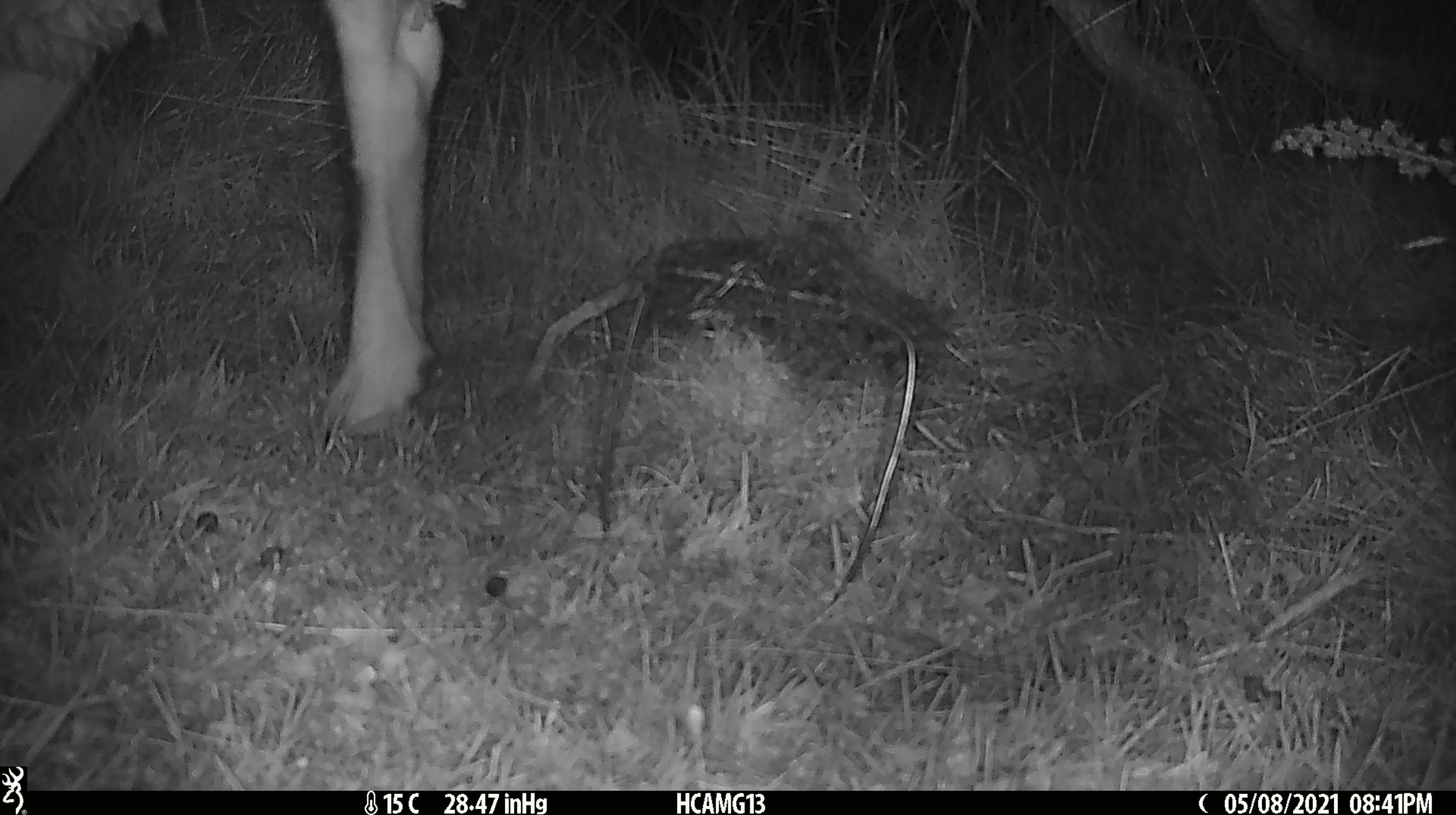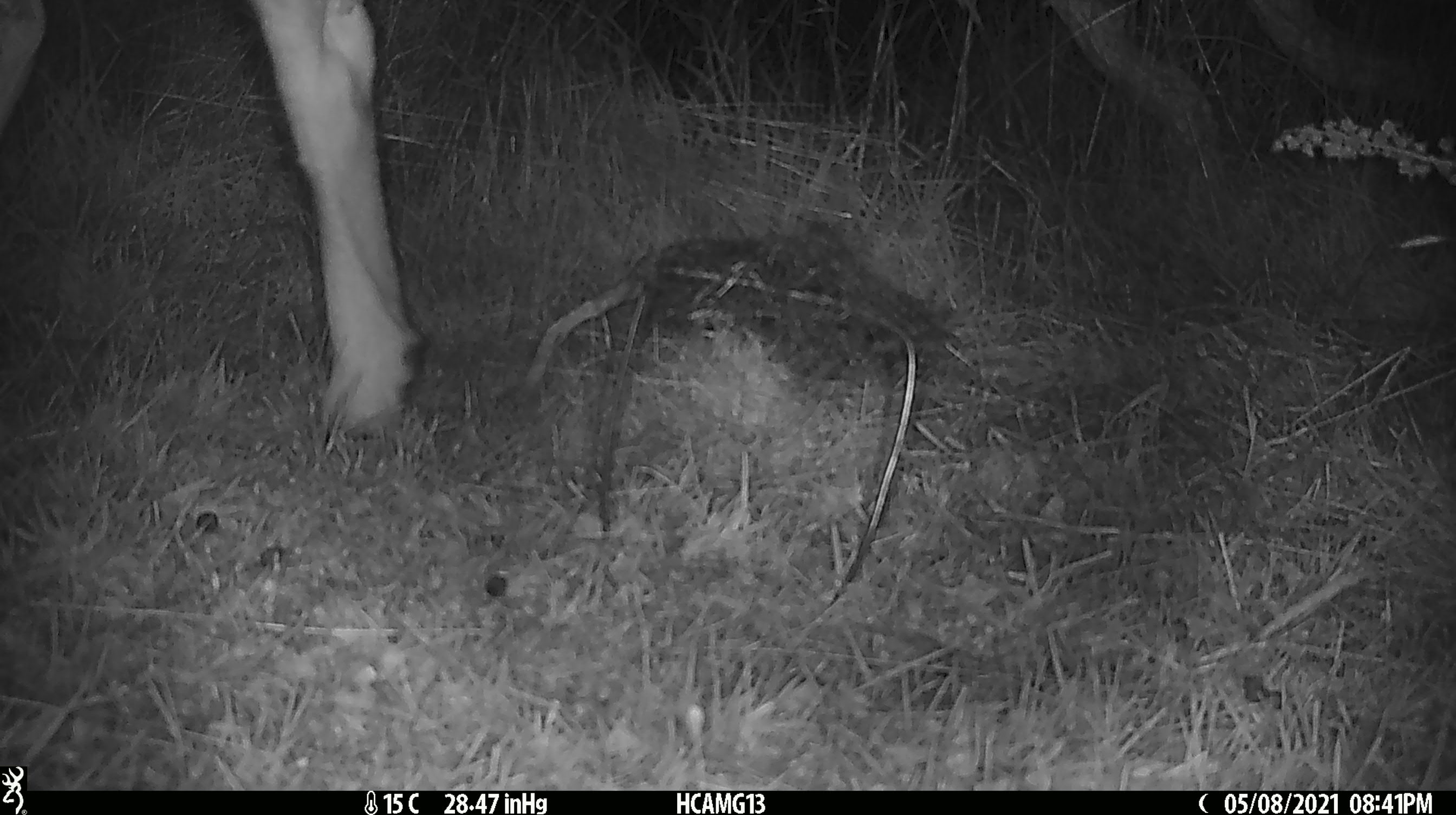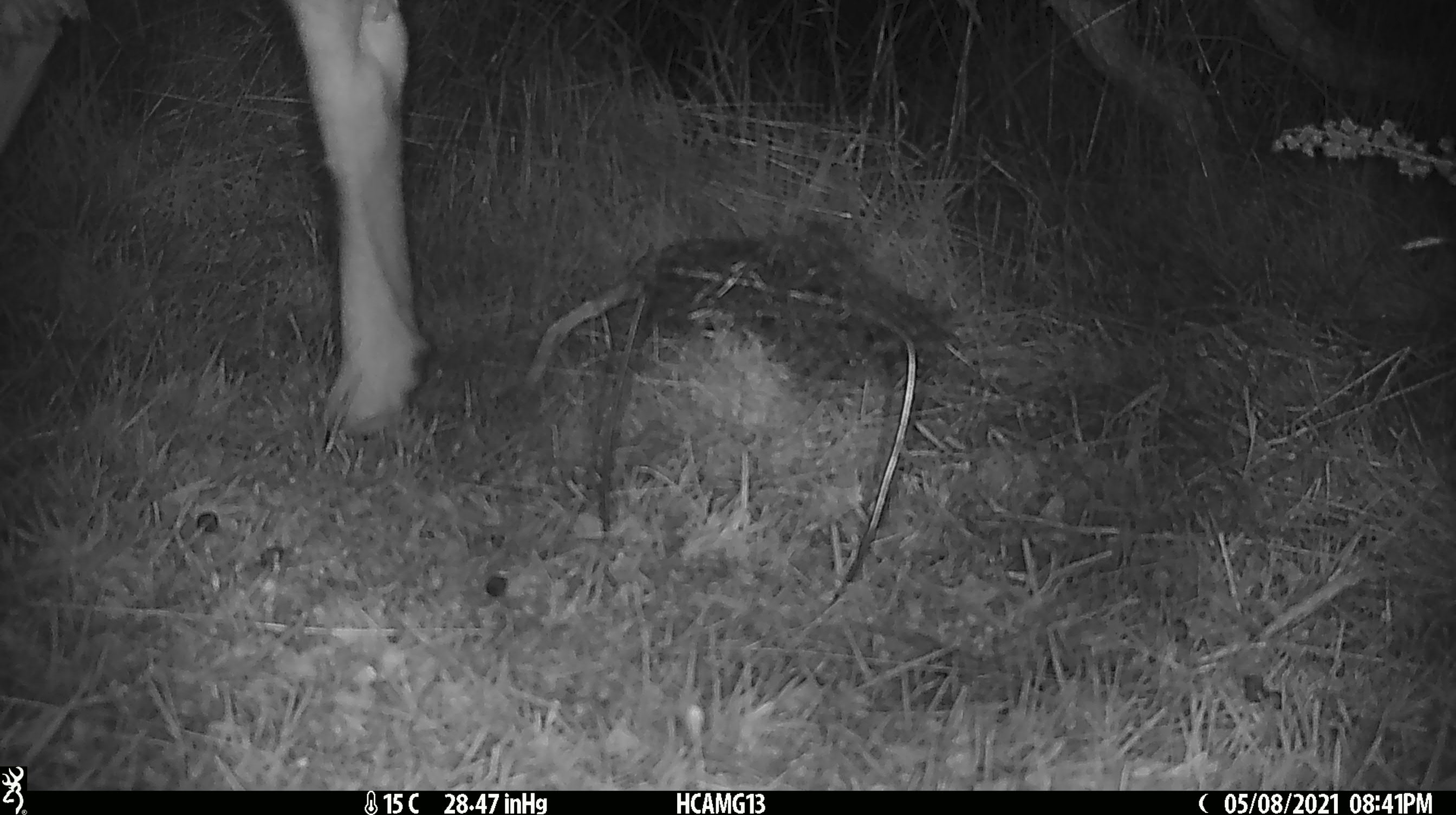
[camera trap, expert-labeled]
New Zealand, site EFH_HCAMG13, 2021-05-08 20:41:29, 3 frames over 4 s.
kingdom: Animalia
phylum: Chordata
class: Mammalia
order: Artiodactyla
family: Bovidae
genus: Ovis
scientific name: Ovis aries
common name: domestic sheep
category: sheep